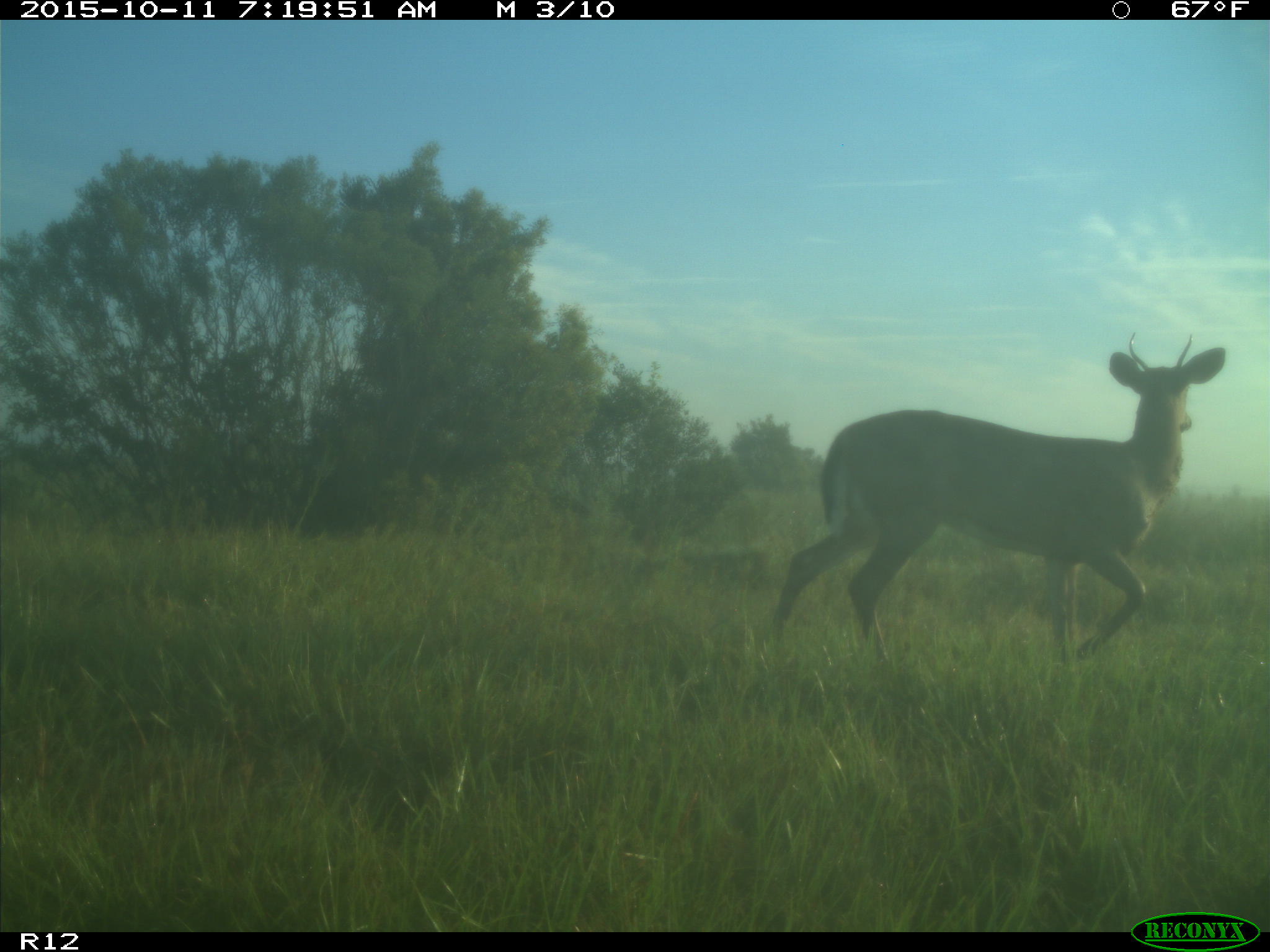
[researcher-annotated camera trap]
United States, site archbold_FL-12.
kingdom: Animalia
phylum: Chordata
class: Mammalia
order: Artiodactyla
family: Cervidae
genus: Odocoileus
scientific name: Odocoileus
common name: deer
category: unidentified deer